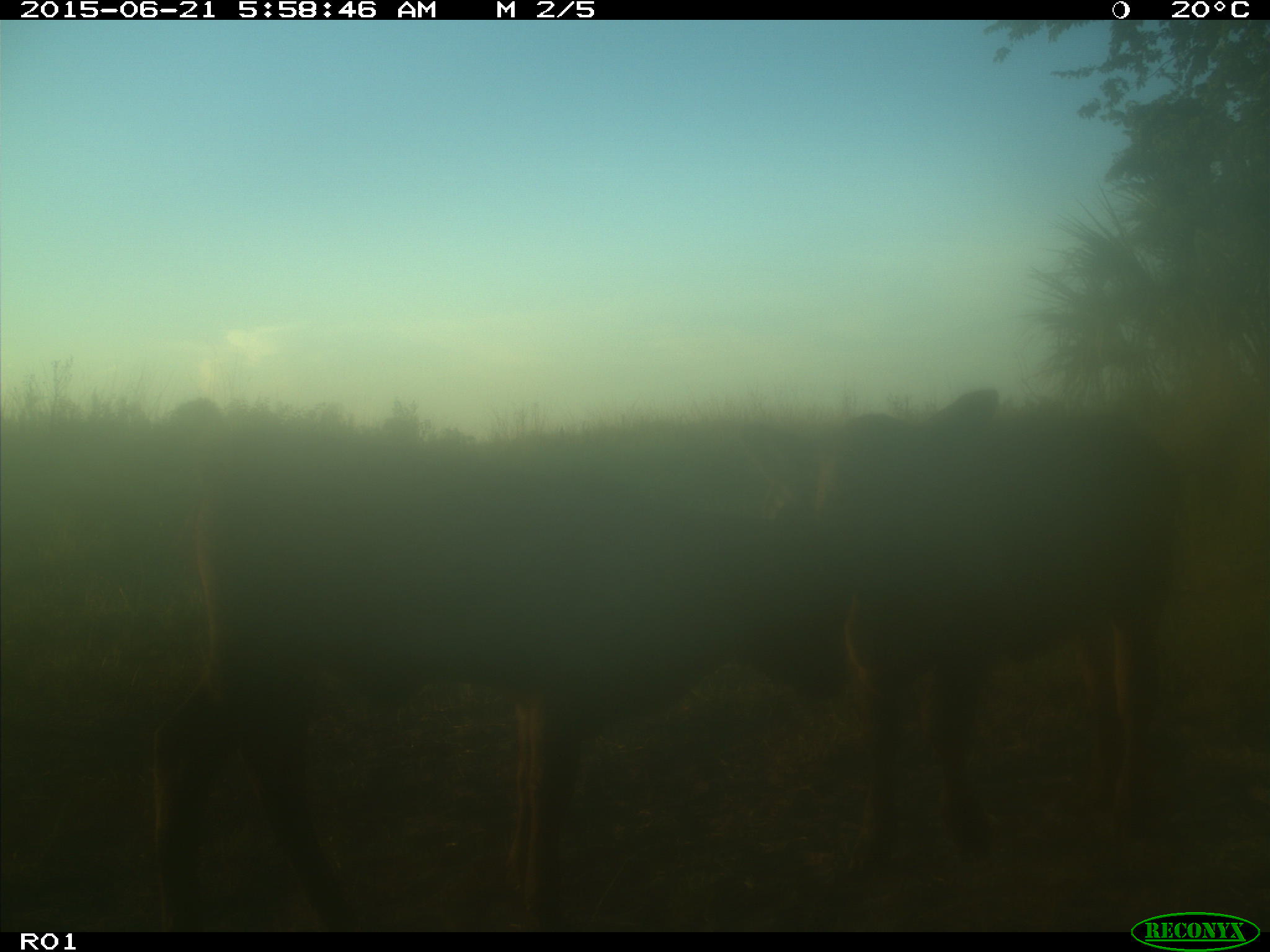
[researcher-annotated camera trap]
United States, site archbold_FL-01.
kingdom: Animalia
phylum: Chordata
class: Mammalia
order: Artiodactyla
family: Bovidae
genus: Bos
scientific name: Bos taurus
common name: domestic cow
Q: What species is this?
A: Bos taurus (domestic cow).